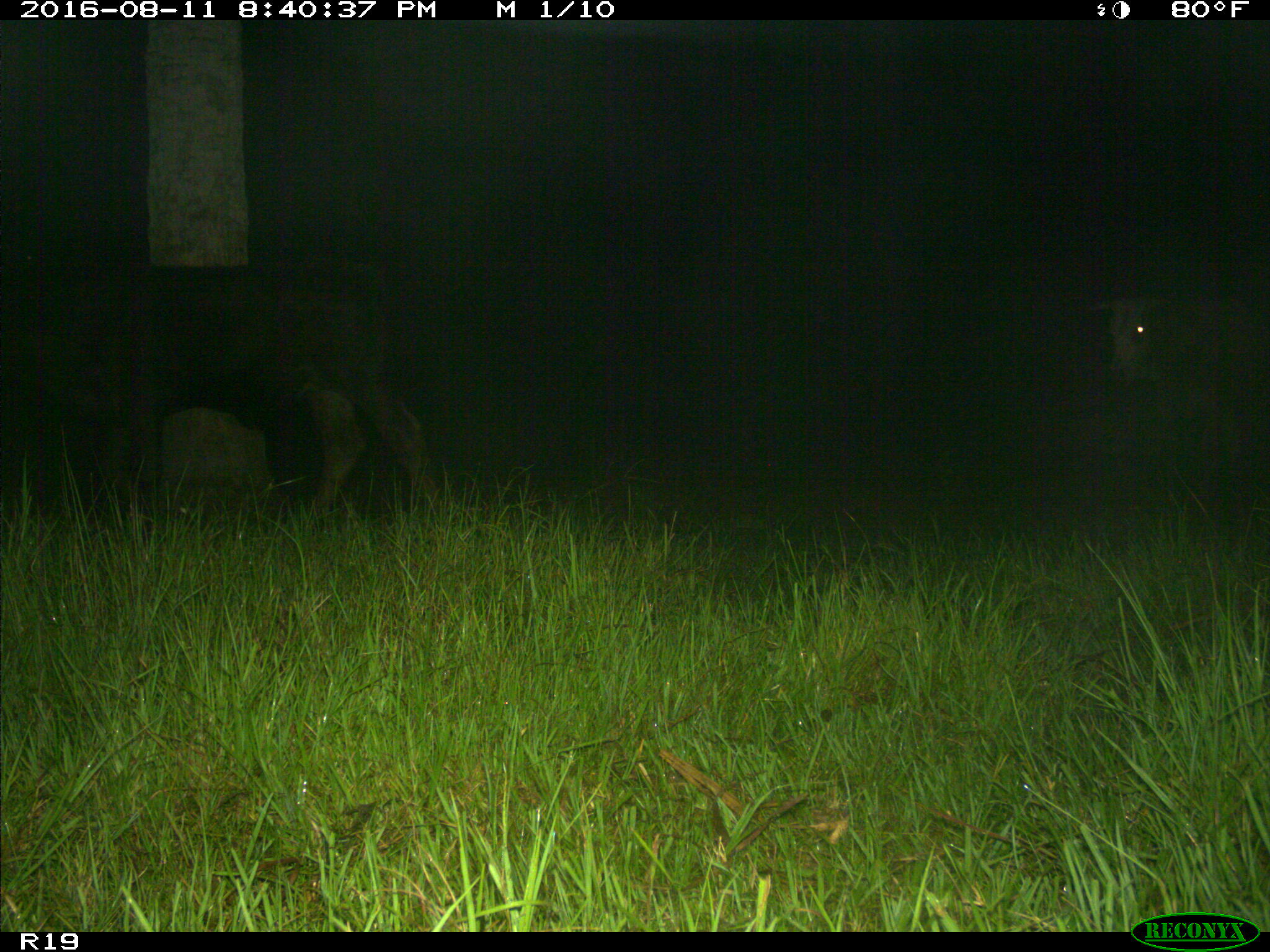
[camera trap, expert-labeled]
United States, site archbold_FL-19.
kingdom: Animalia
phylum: Chordata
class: Mammalia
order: Artiodactyla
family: Bovidae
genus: Bos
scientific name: Bos taurus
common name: domestic cow